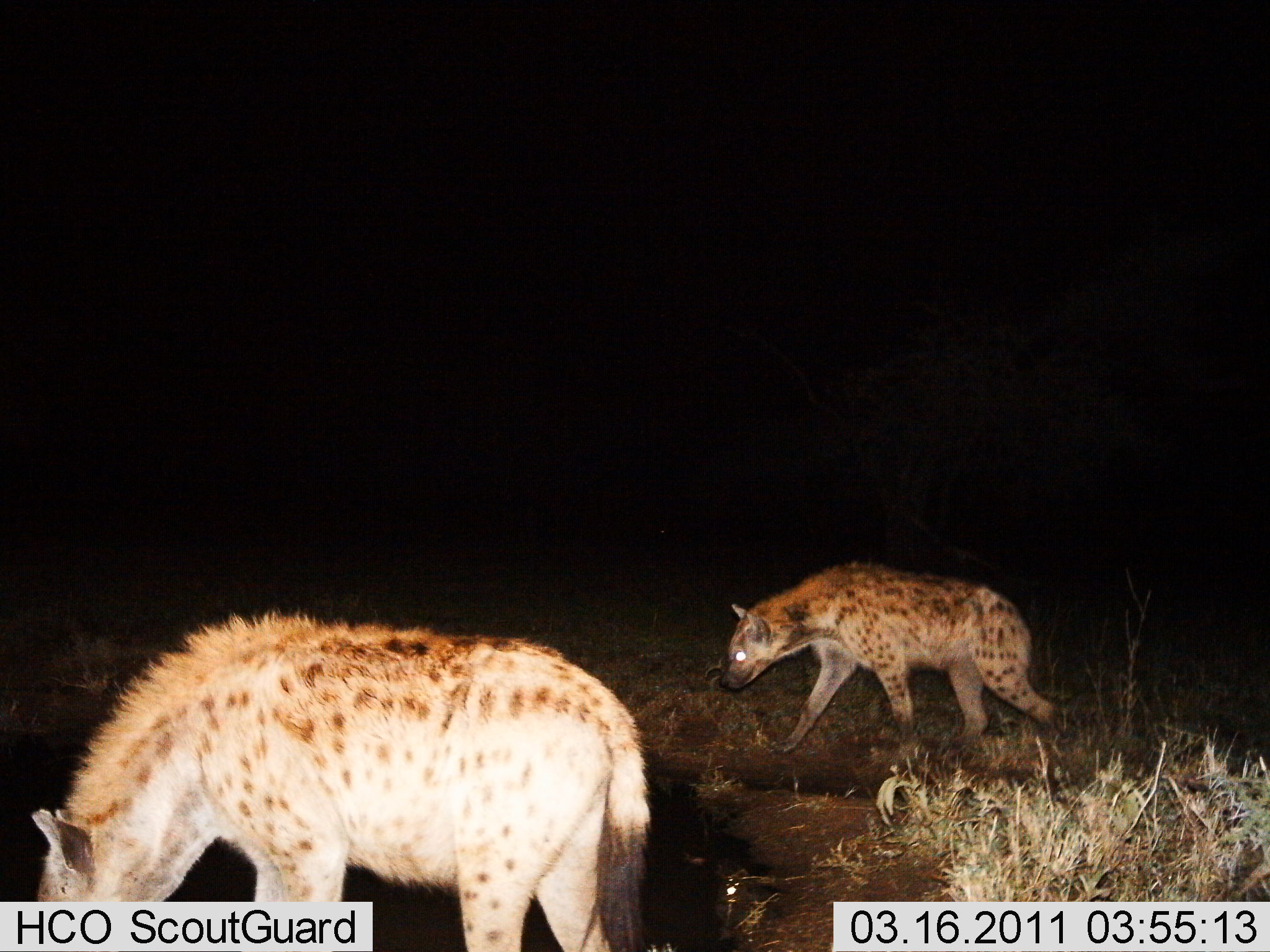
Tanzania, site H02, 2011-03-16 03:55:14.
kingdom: Animalia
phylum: Chordata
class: Mammalia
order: Carnivora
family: Hyaenidae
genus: Crocuta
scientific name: Crocuta crocuta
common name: spotted hyena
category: hyenaspotted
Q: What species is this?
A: Hyenaspotted (spotted hyena) (Crocuta crocuta).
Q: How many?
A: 2.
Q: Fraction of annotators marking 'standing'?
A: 9%.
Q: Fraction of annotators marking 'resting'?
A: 0%.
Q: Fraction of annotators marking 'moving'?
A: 91%.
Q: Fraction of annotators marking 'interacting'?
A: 0%.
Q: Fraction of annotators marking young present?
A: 0%.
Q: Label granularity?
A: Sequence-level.